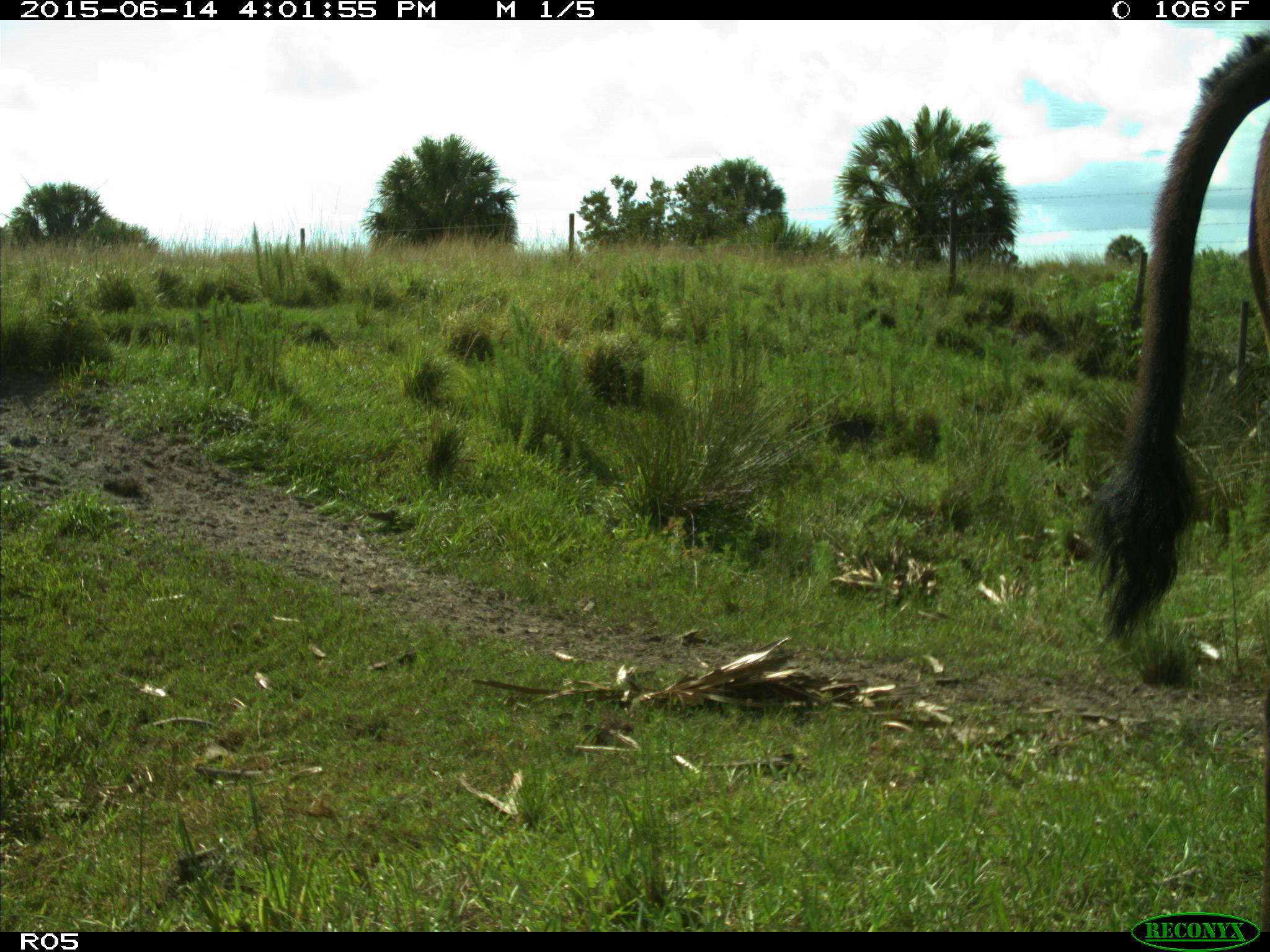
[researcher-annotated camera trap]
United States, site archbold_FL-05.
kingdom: Animalia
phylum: Chordata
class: Mammalia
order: Artiodactyla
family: Bovidae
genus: Bos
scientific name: Bos taurus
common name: domestic cow